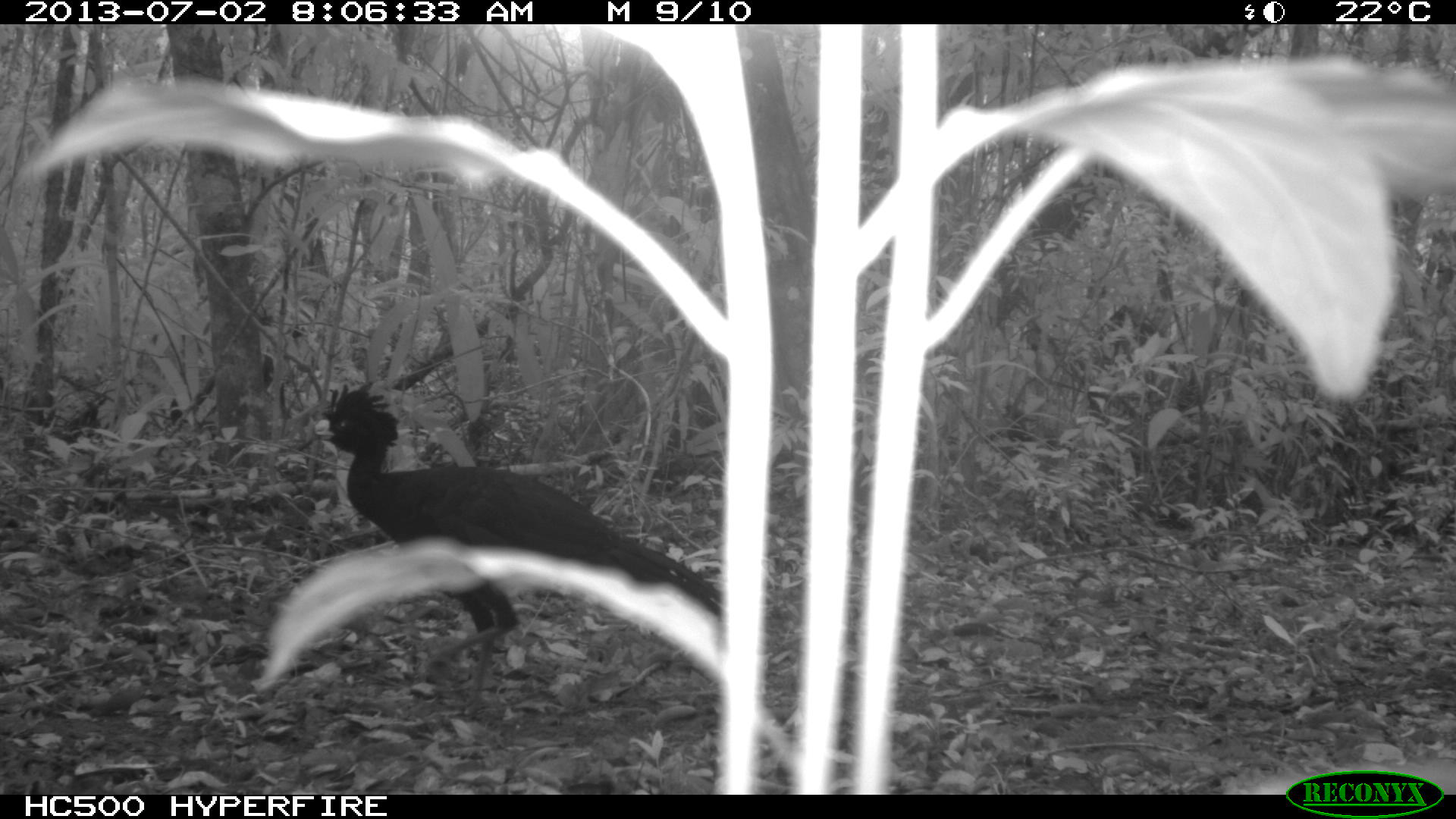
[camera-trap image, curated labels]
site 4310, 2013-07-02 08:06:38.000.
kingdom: Animalia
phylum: Chordata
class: Aves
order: Galliformes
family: Cracidae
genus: Crax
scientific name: Crax rubra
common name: great curassow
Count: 2.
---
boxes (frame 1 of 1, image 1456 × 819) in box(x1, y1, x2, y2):
crax rubra: box(304, 378, 722, 715)